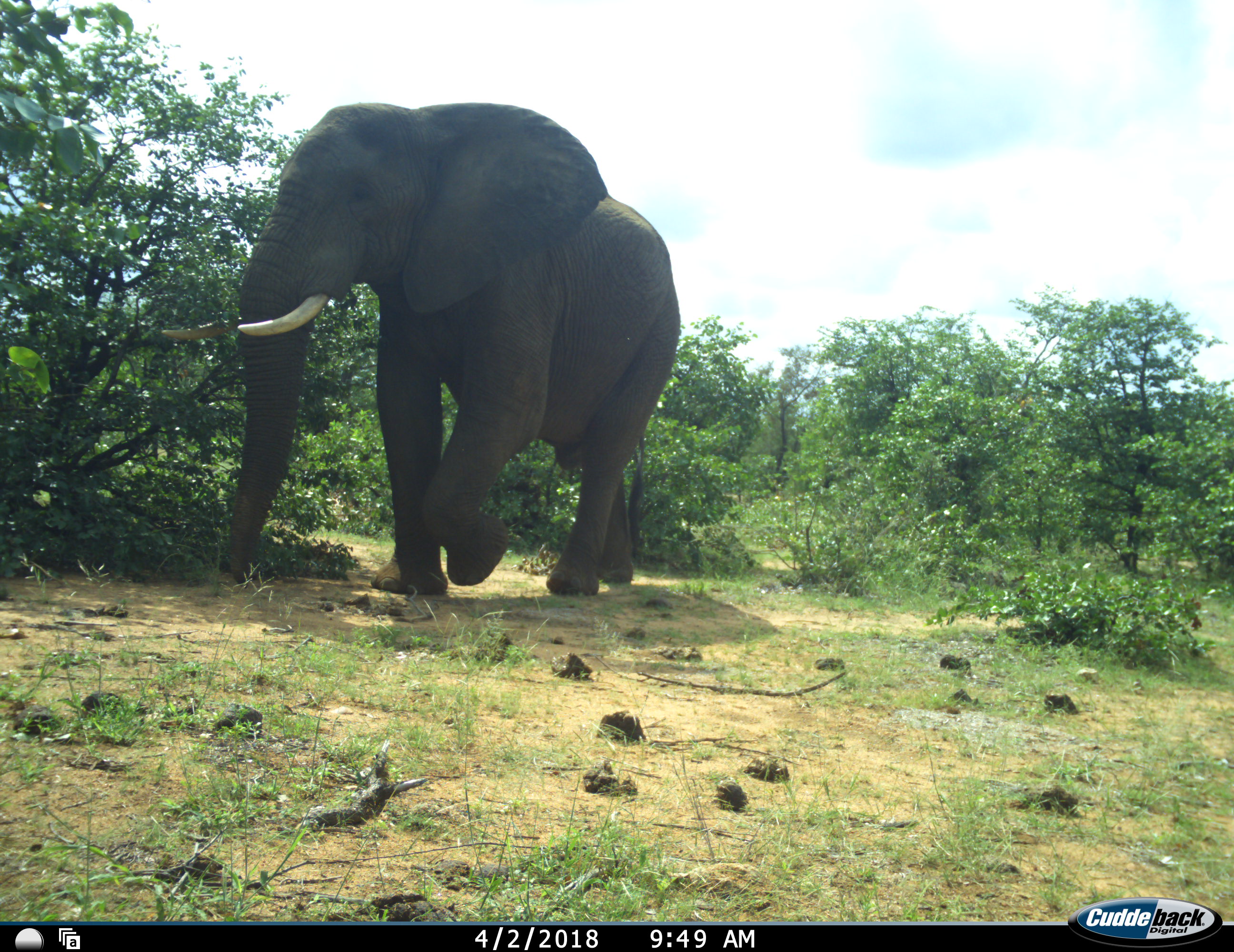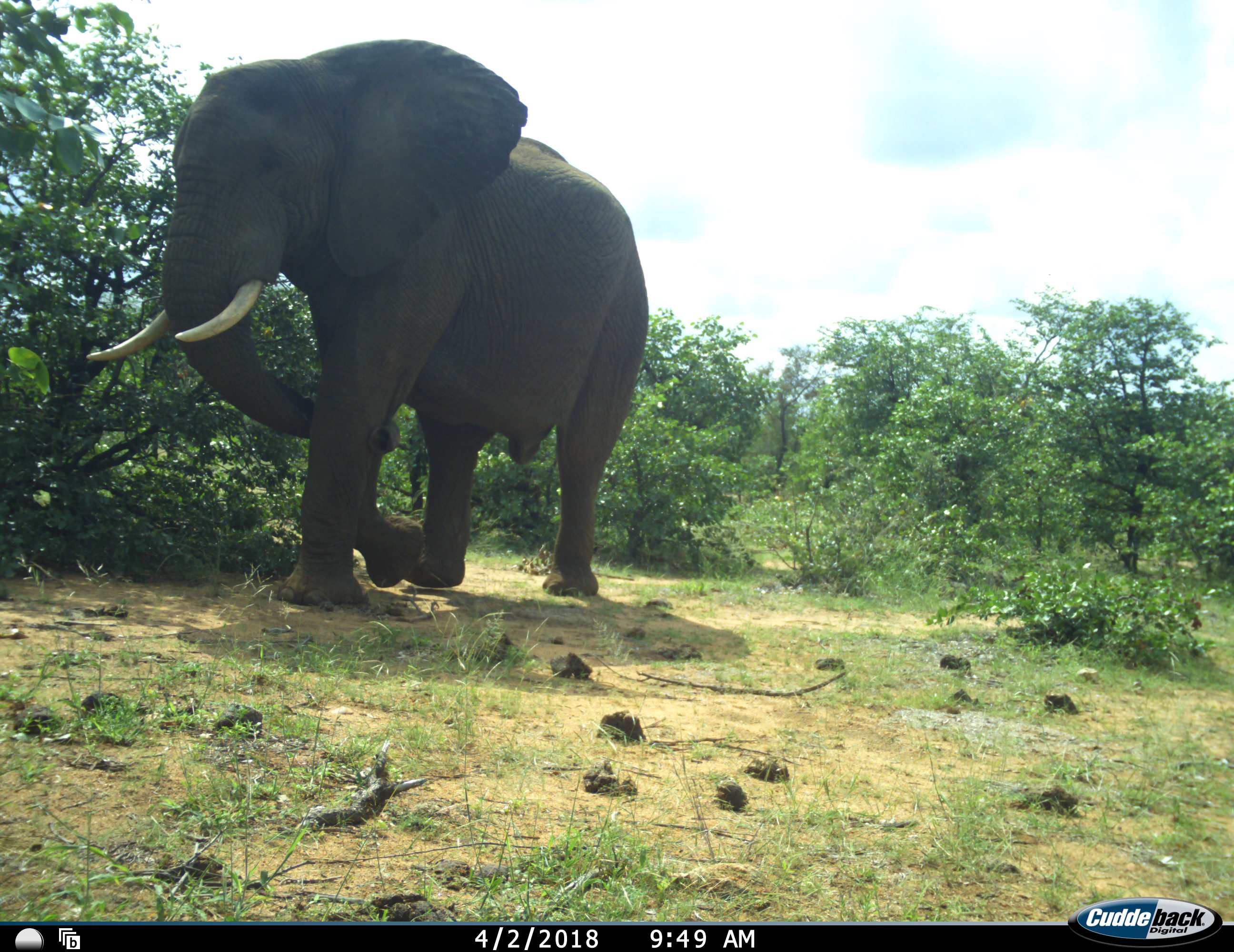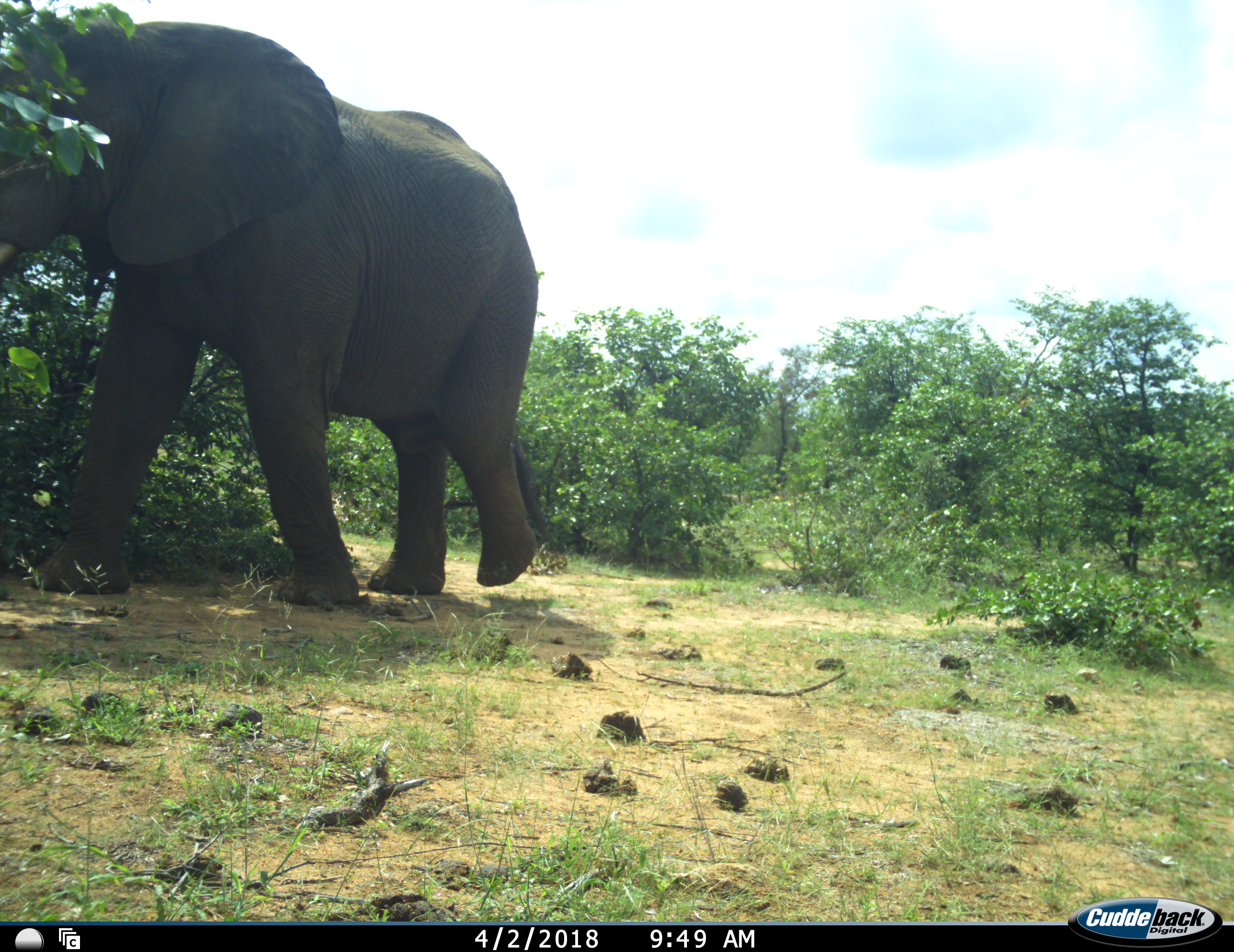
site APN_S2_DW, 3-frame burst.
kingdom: Animalia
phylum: Chordata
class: Mammalia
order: Proboscidea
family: Elephantidae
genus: Loxodonta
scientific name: Loxodonta africana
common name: african bush elephant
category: elephant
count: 1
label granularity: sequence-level